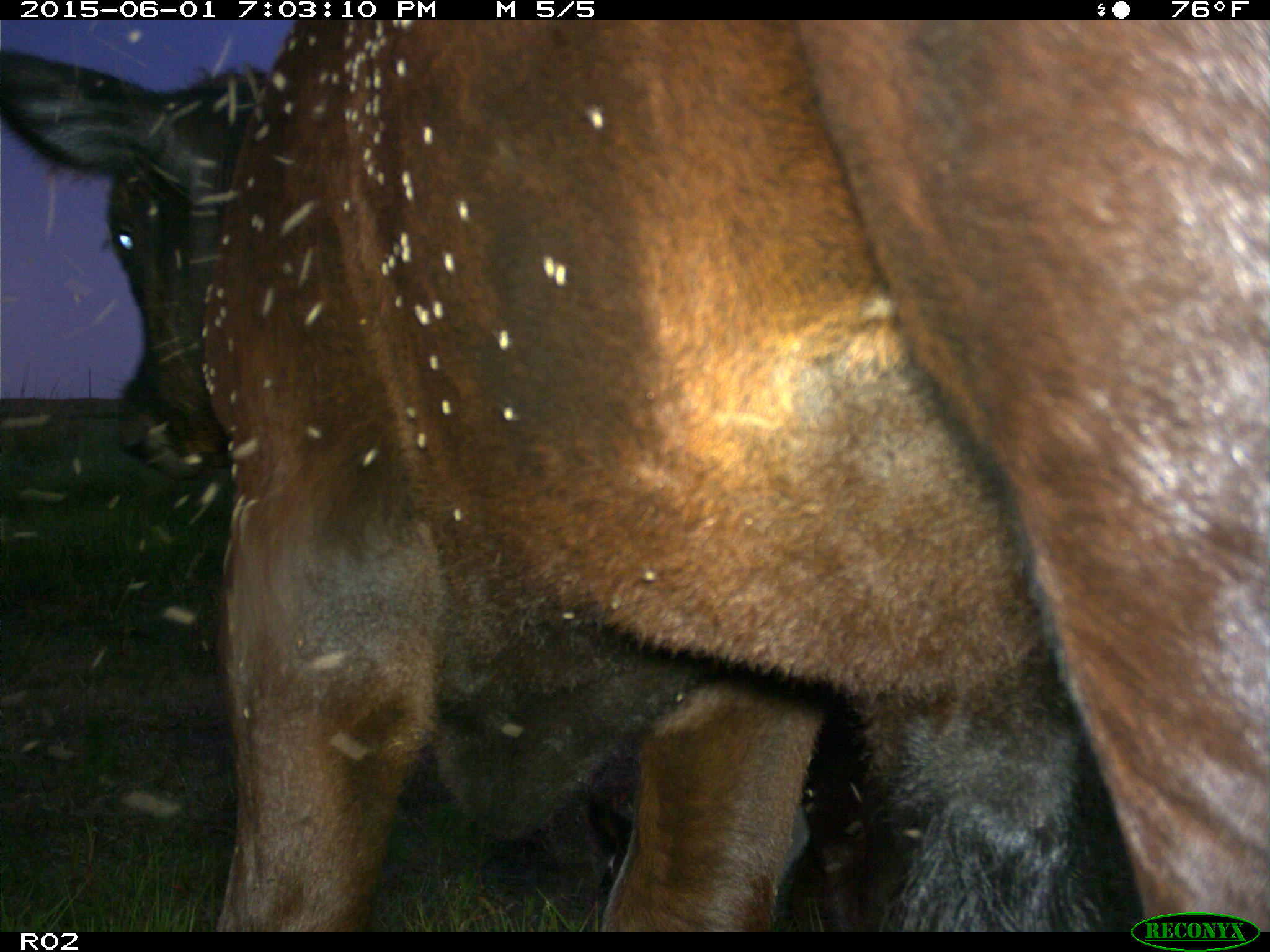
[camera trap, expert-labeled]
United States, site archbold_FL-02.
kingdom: Animalia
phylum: Chordata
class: Mammalia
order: Artiodactyla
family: Bovidae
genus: Bos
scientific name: Bos taurus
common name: domestic cow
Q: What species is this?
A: Bos taurus (domestic cow).